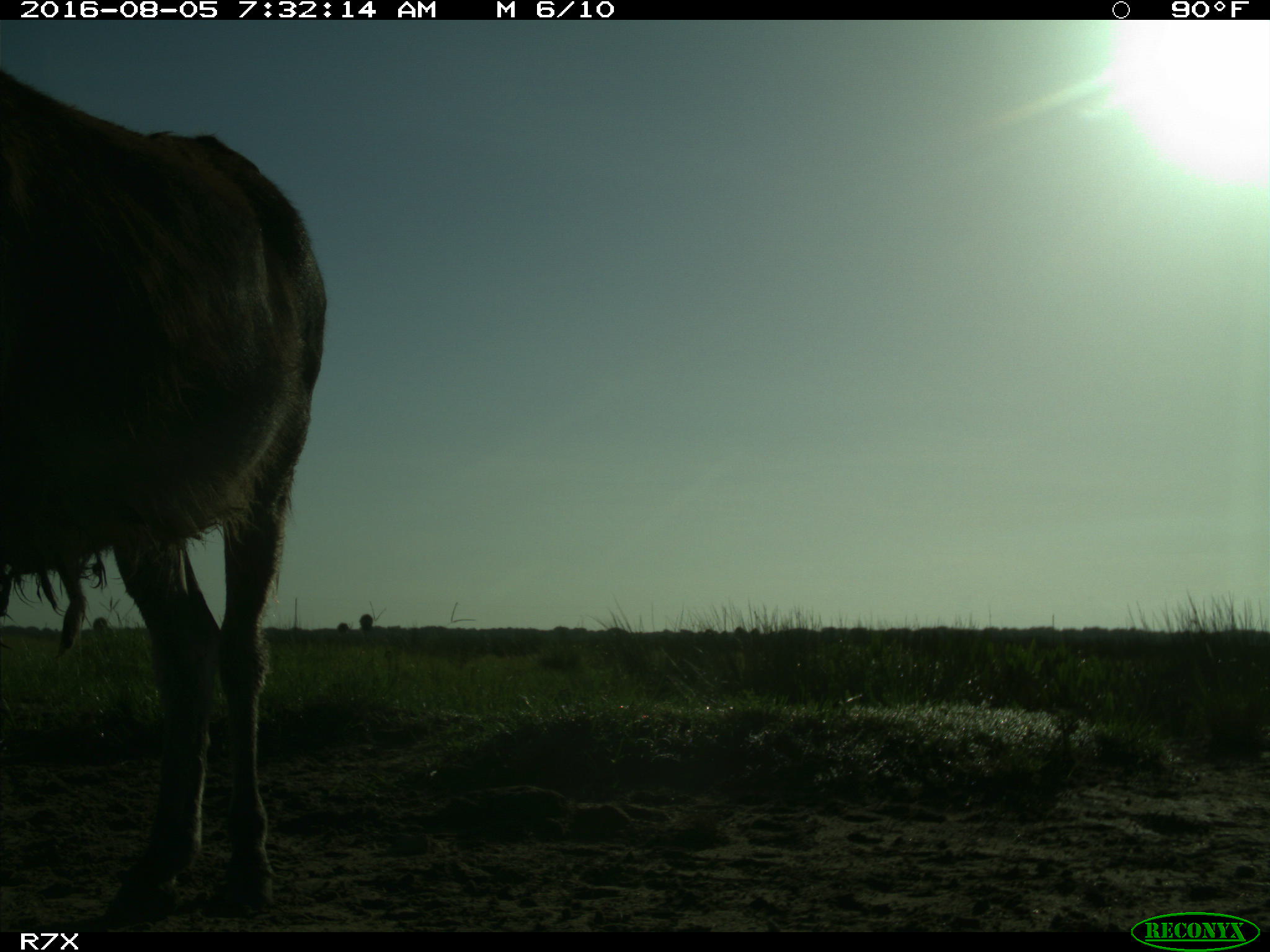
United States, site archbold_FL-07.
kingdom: Animalia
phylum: Chordata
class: Mammalia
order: Perissodactyla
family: Equidae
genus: Equus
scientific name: Equus africanus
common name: african wild ass